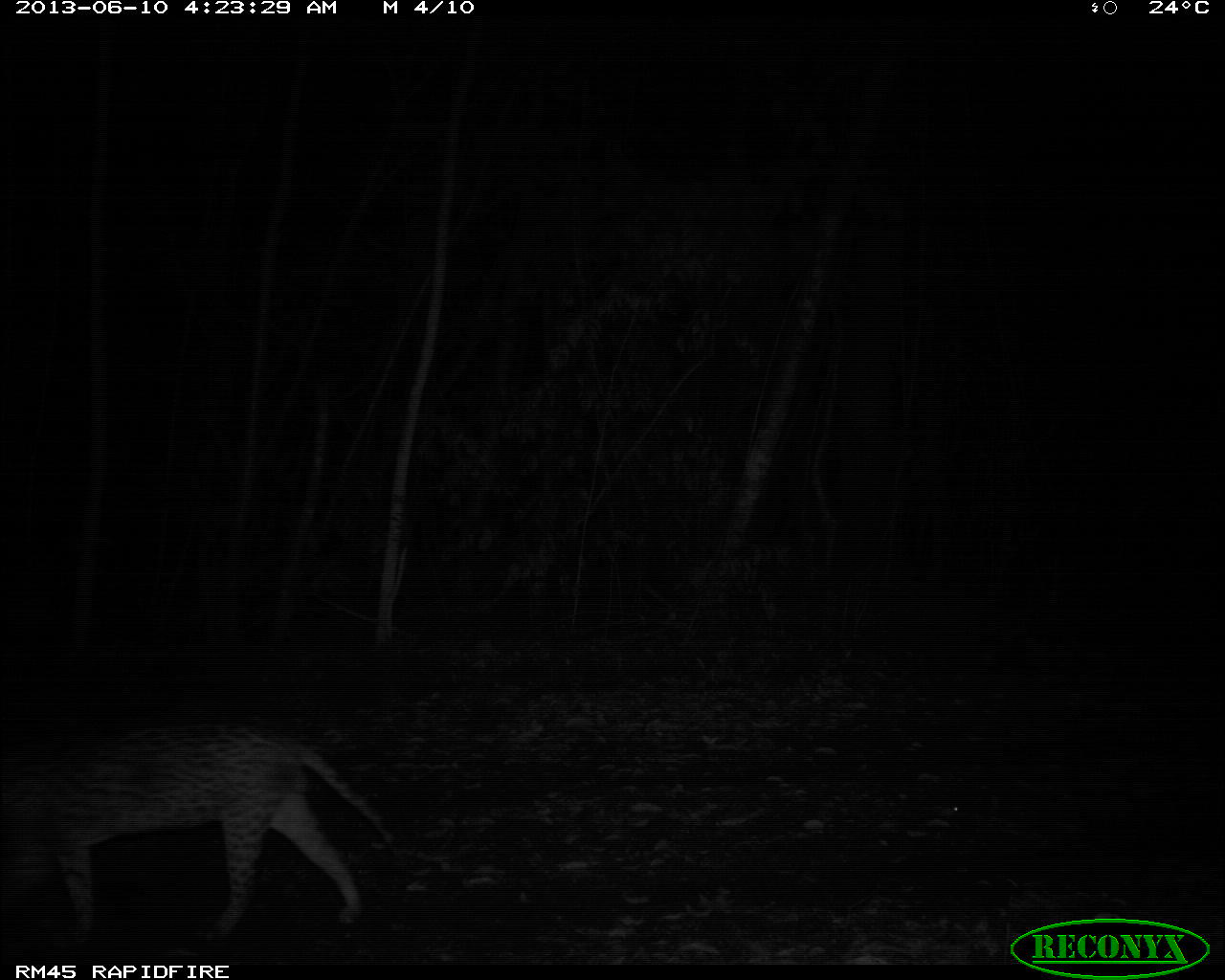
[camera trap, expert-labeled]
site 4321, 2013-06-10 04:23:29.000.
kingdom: Animalia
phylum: Chordata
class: Mammalia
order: Carnivora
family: Felidae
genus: Leopardus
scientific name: Leopardus pardalis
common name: ocelot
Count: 1.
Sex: male.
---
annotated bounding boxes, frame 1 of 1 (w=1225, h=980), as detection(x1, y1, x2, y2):
leopardus pardalis: detection(0, 720, 395, 948)